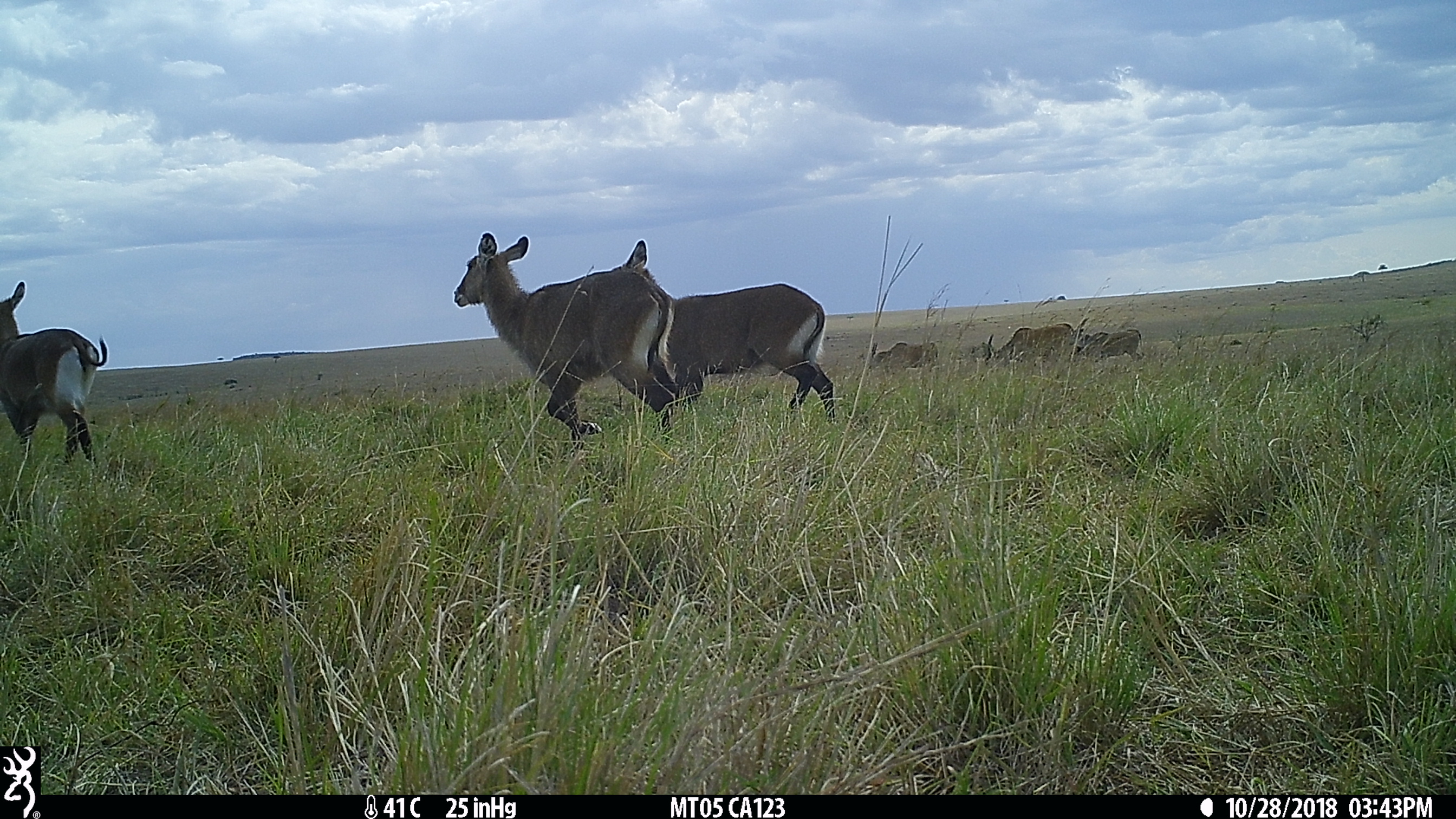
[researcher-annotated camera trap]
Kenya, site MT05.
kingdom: Animalia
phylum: Chordata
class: Mammalia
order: Artiodactyla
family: Bovidae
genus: Kobus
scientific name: Kobus ellipsiprymnus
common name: waterbuck